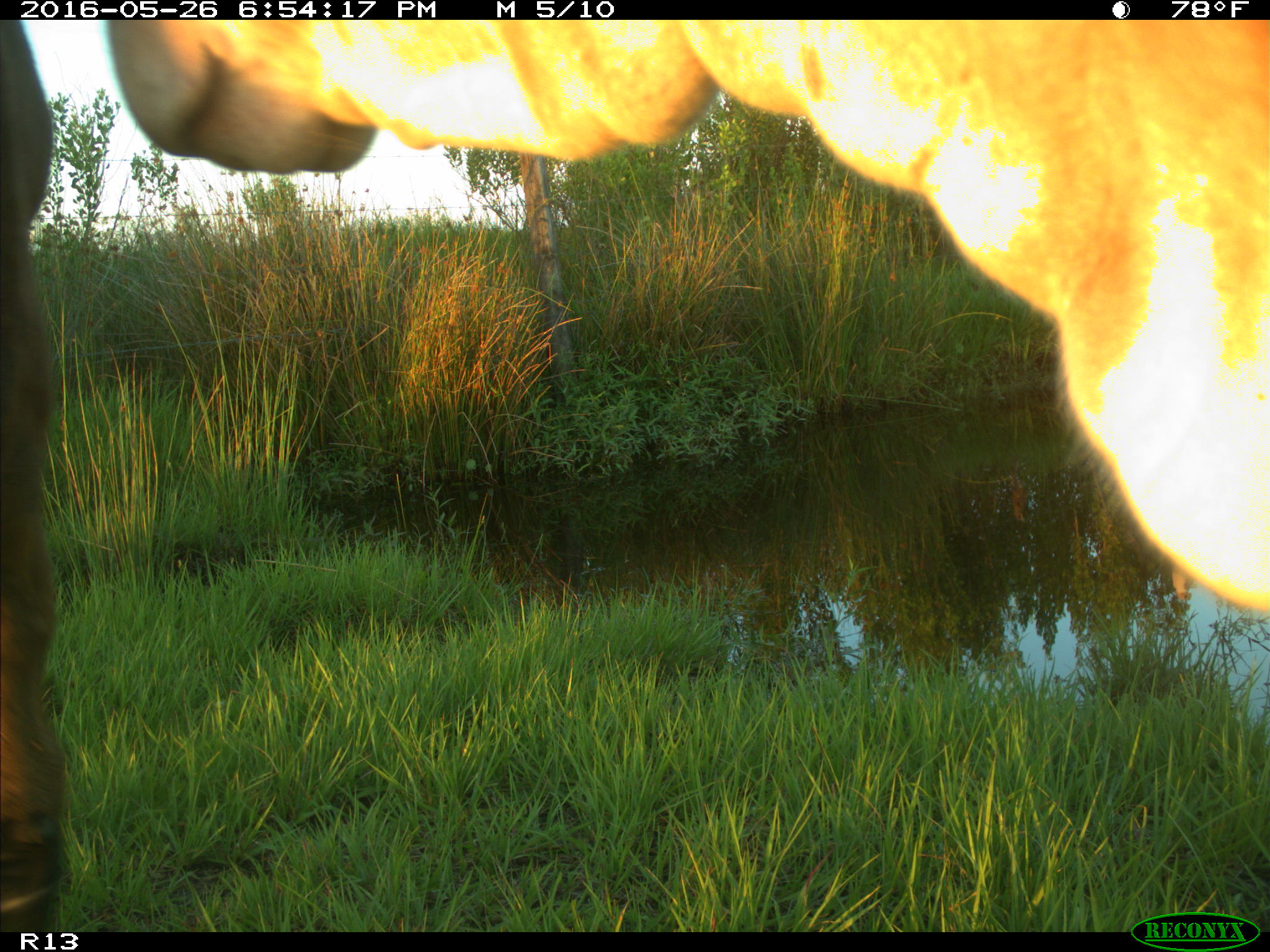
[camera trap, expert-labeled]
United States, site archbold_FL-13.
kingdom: Animalia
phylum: Chordata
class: Mammalia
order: Artiodactyla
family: Bovidae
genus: Bos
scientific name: Bos taurus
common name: domestic cow